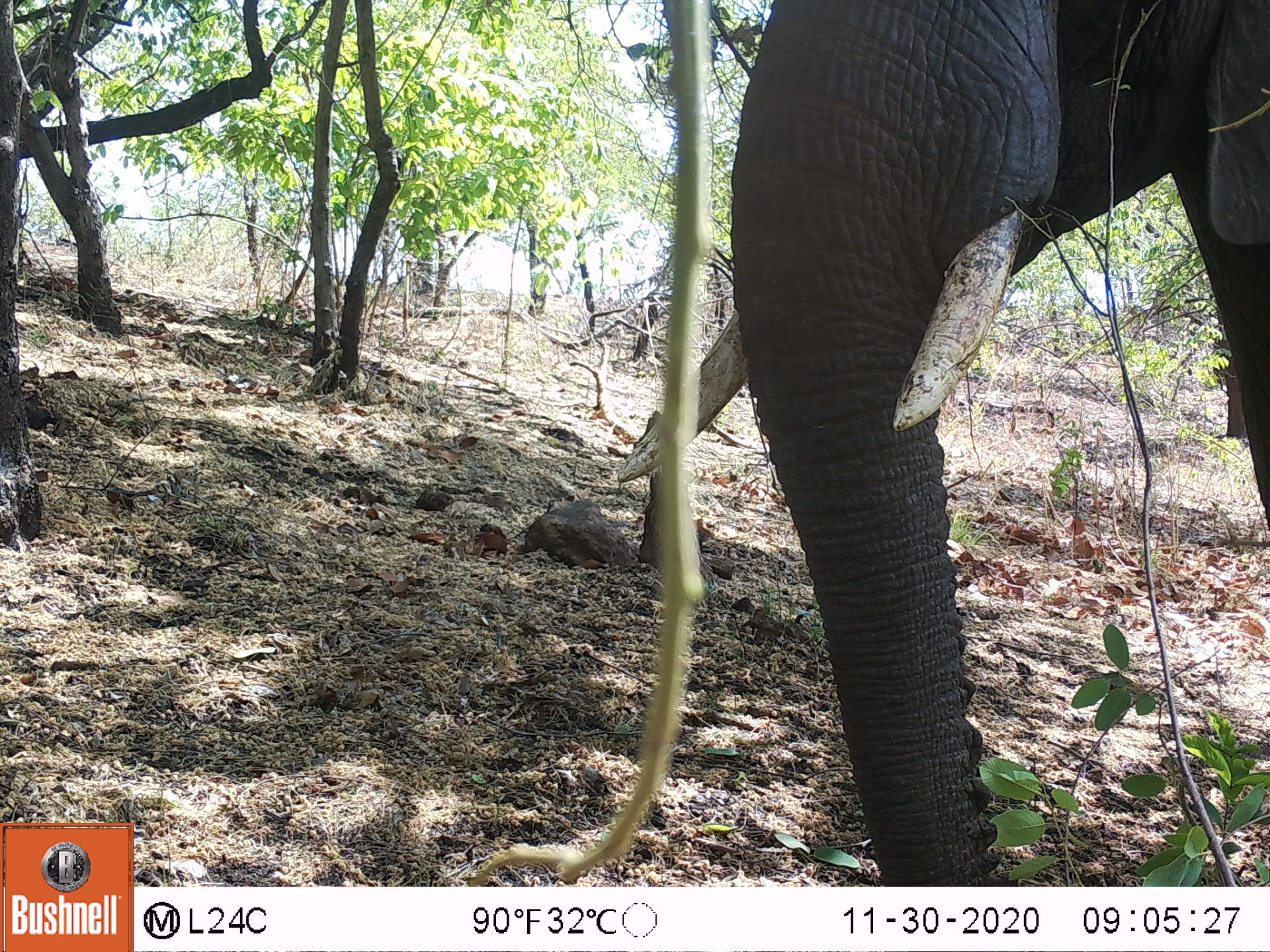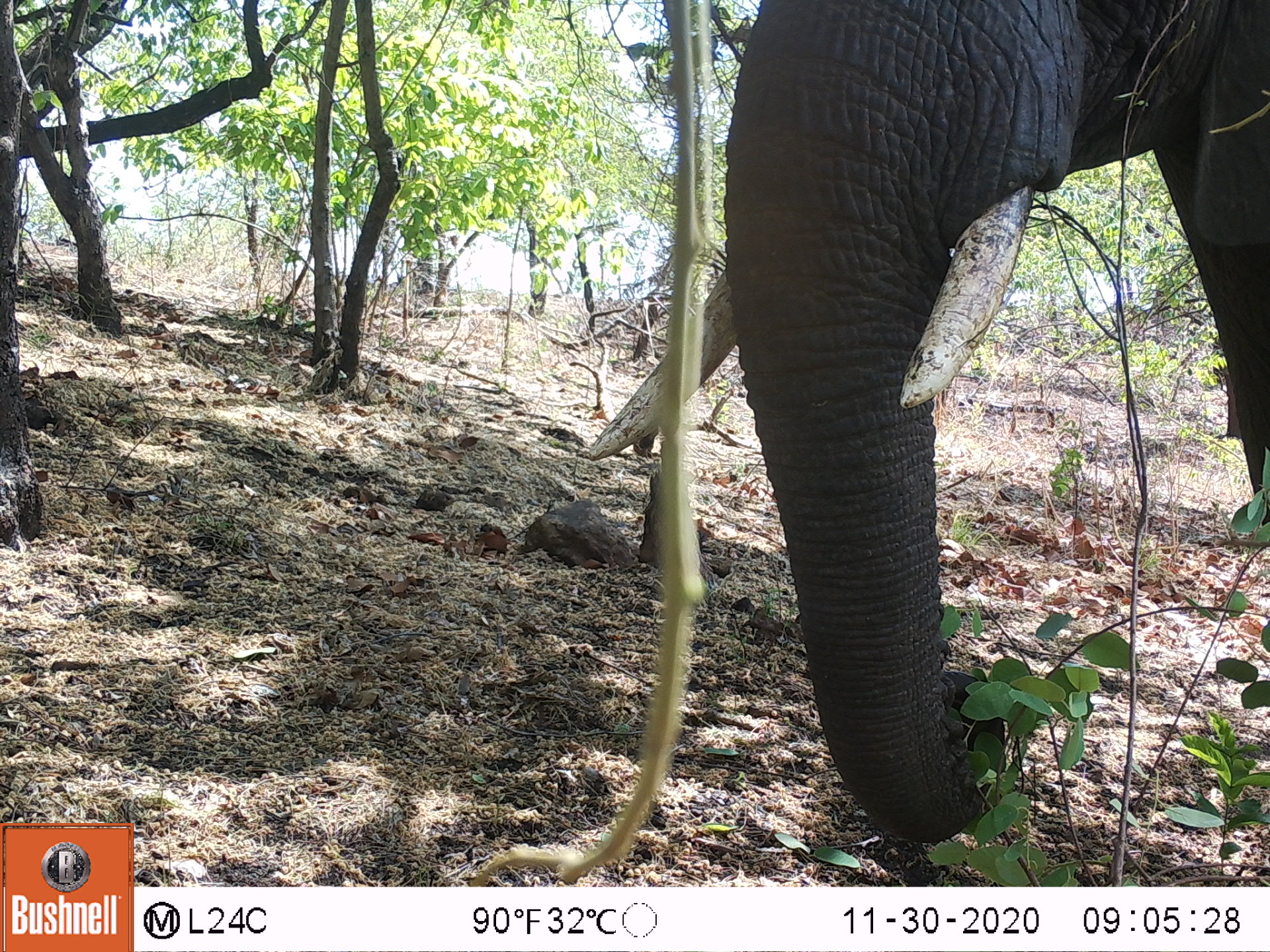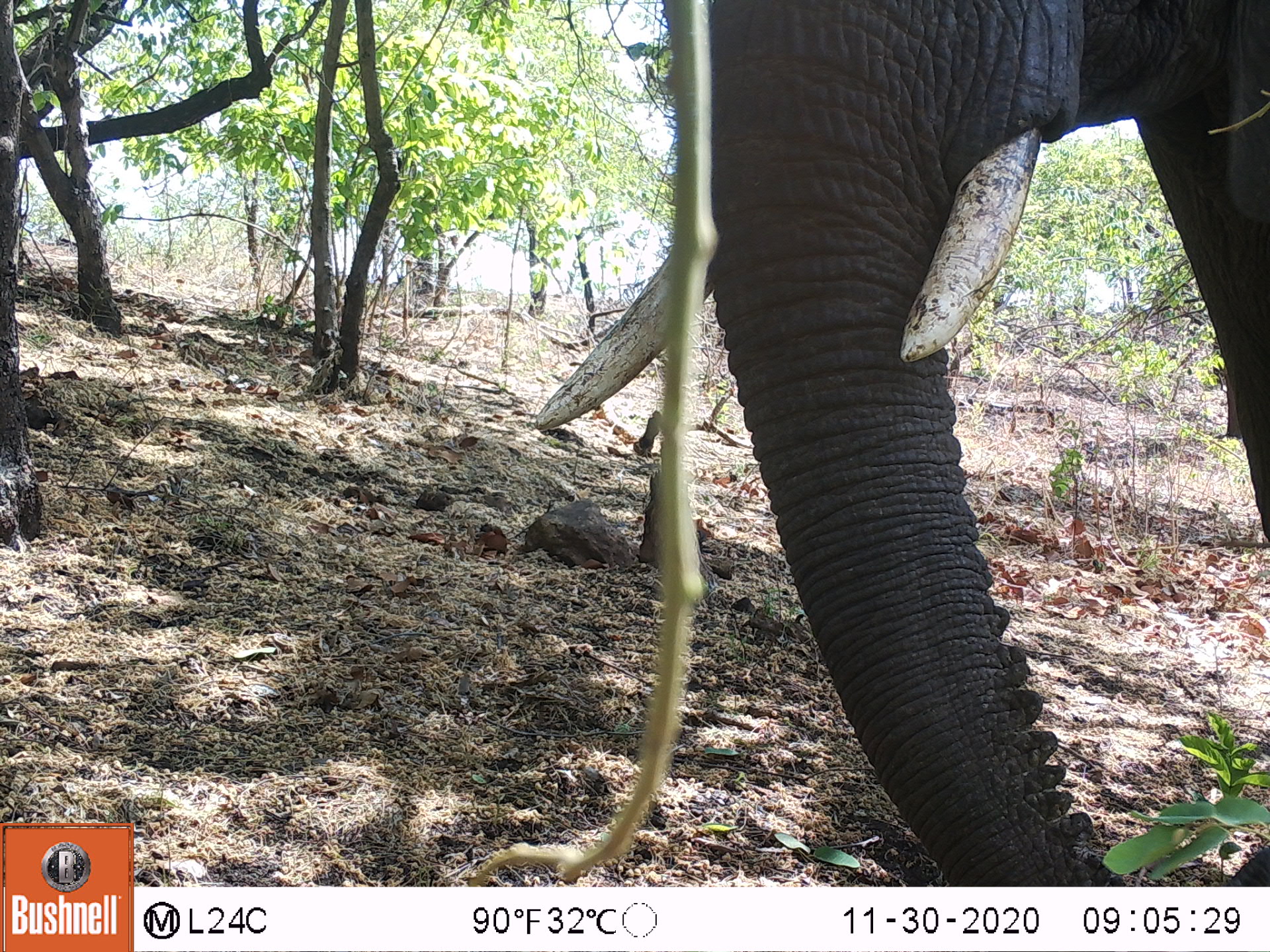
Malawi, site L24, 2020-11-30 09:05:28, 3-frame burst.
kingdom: Animalia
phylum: Chordata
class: Mammalia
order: Proboscidea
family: Elephantidae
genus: Loxodonta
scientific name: Loxodonta africana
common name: african savanna elephant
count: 1